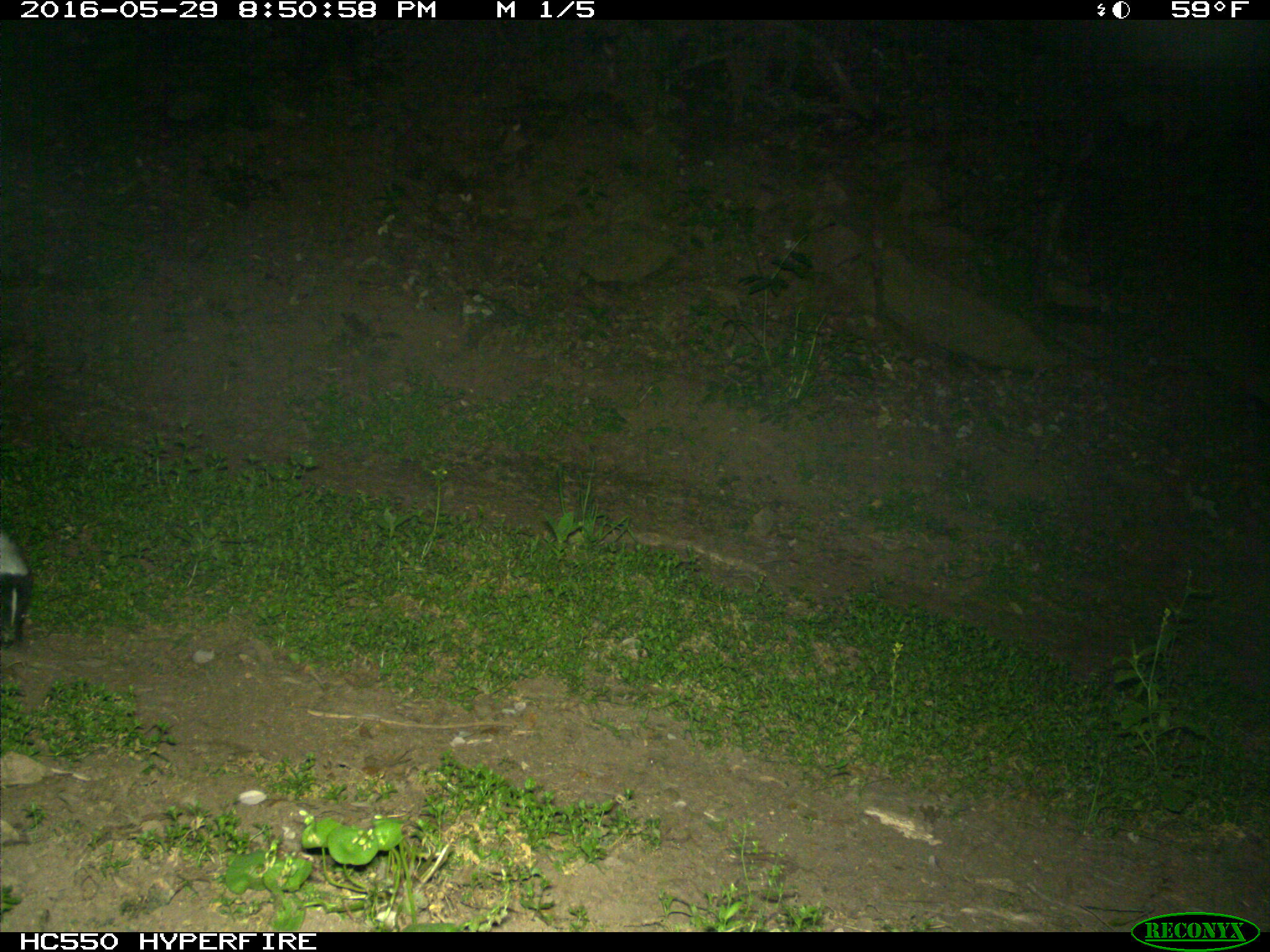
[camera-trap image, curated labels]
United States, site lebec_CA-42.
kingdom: Animalia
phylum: Chordata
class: Mammalia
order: Carnivora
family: Mephitidae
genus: Mephitis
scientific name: Mephitis mephitis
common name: striped skunk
Mephitis mephitis (striped skunk).